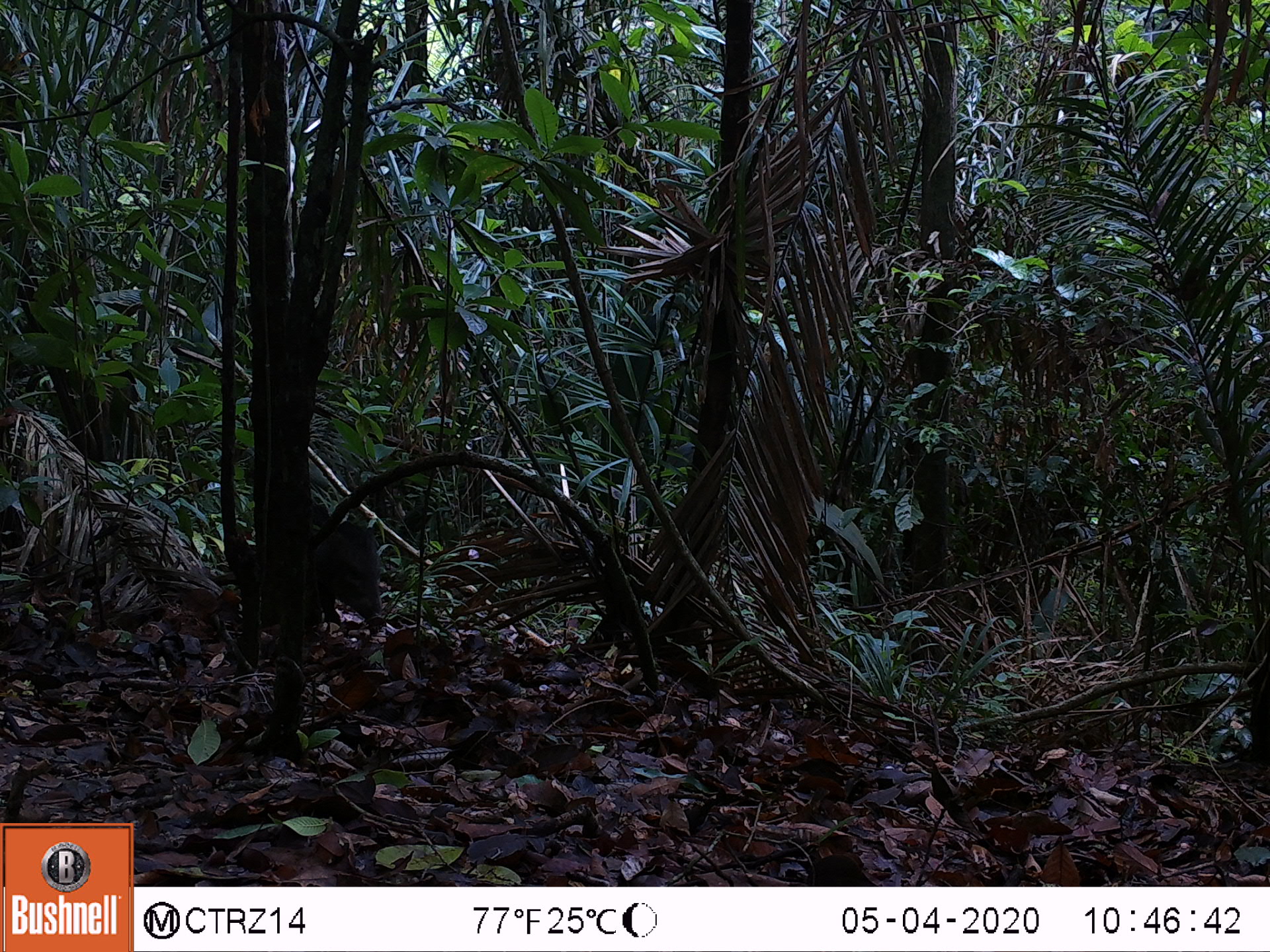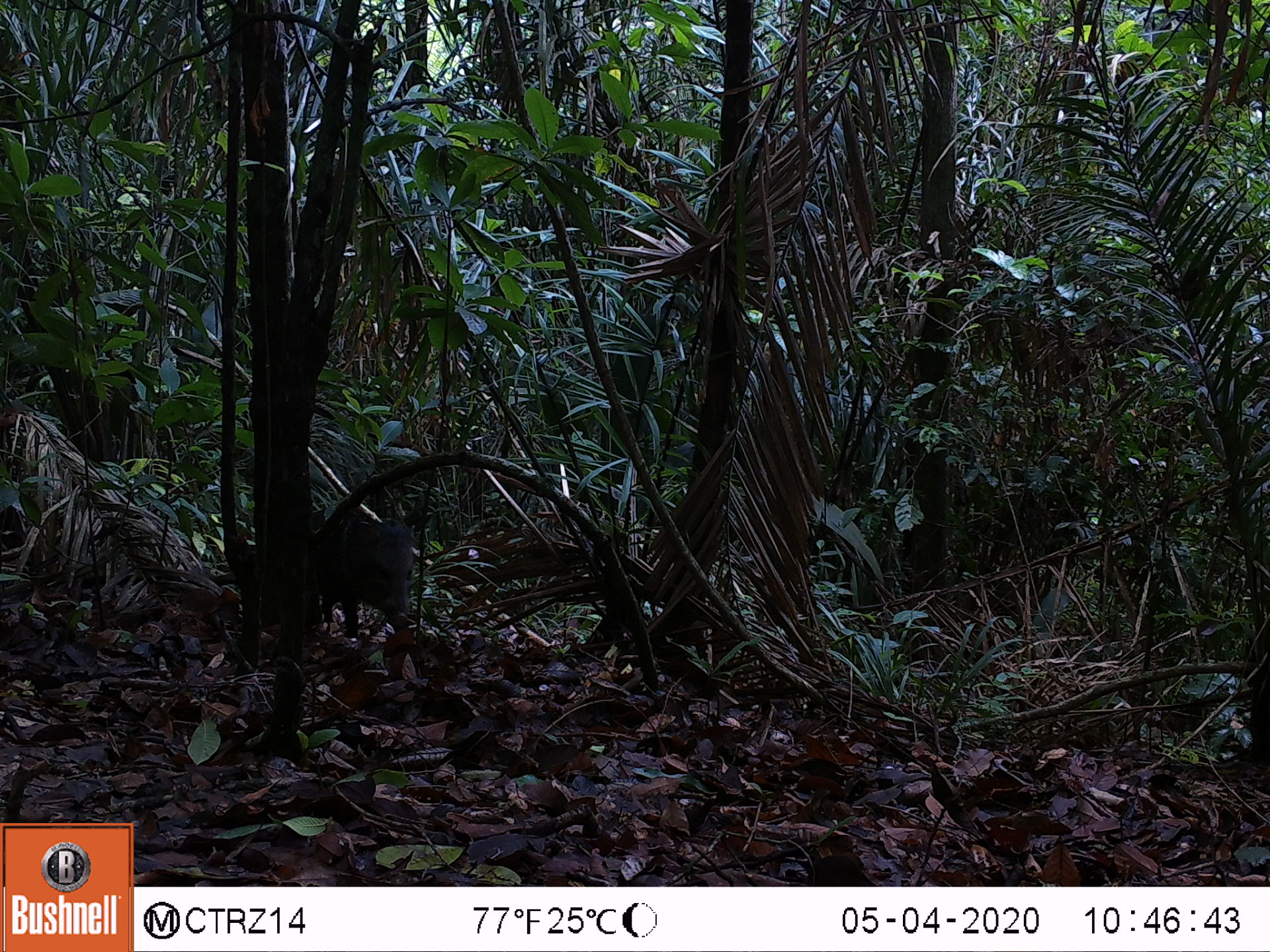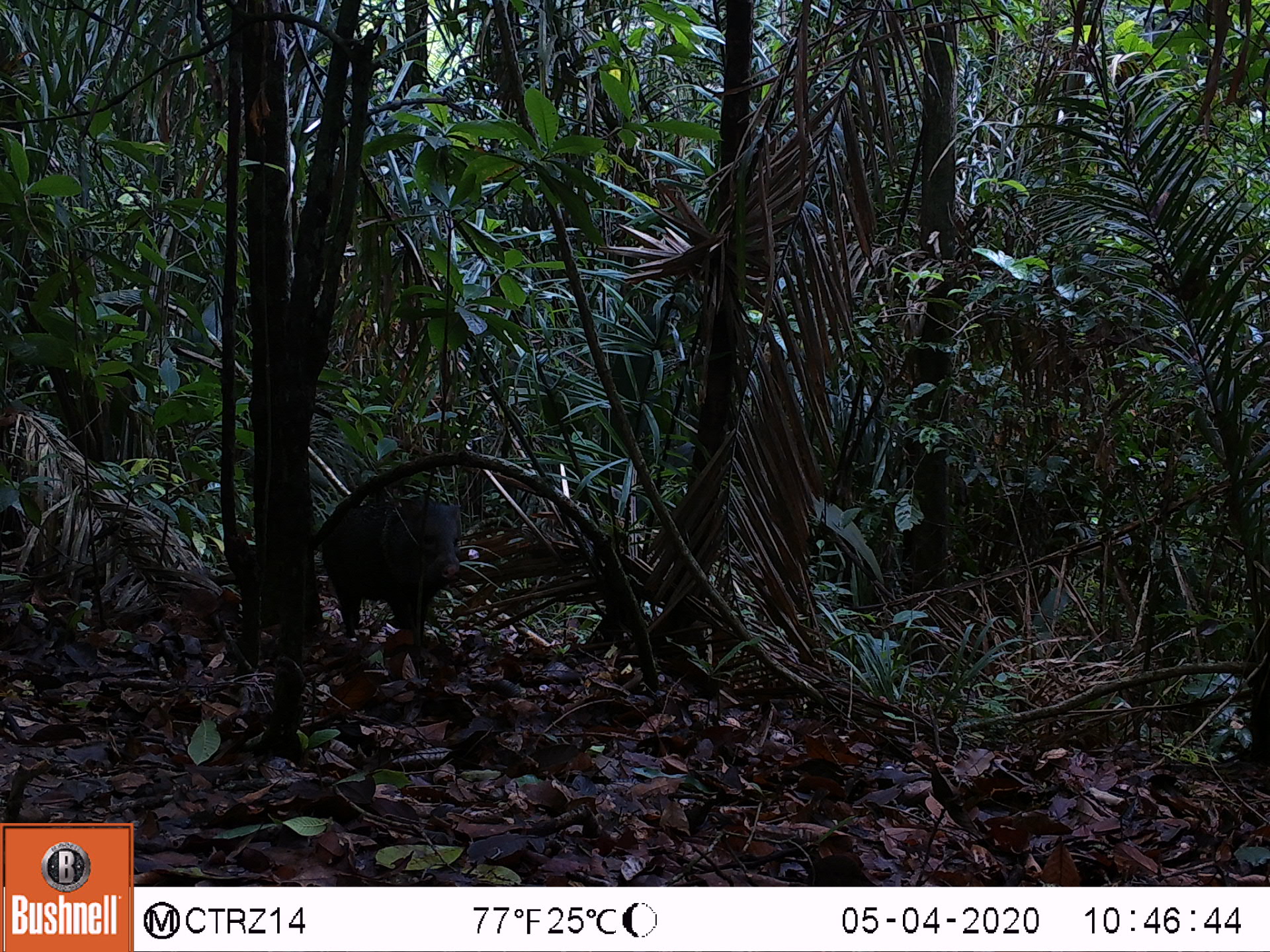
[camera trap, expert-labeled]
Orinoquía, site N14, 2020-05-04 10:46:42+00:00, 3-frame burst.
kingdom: Animalia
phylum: Chordata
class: Mammalia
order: Artiodactyla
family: Tayassuidae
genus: Pecari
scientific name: Pecari tajacu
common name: collared peccary